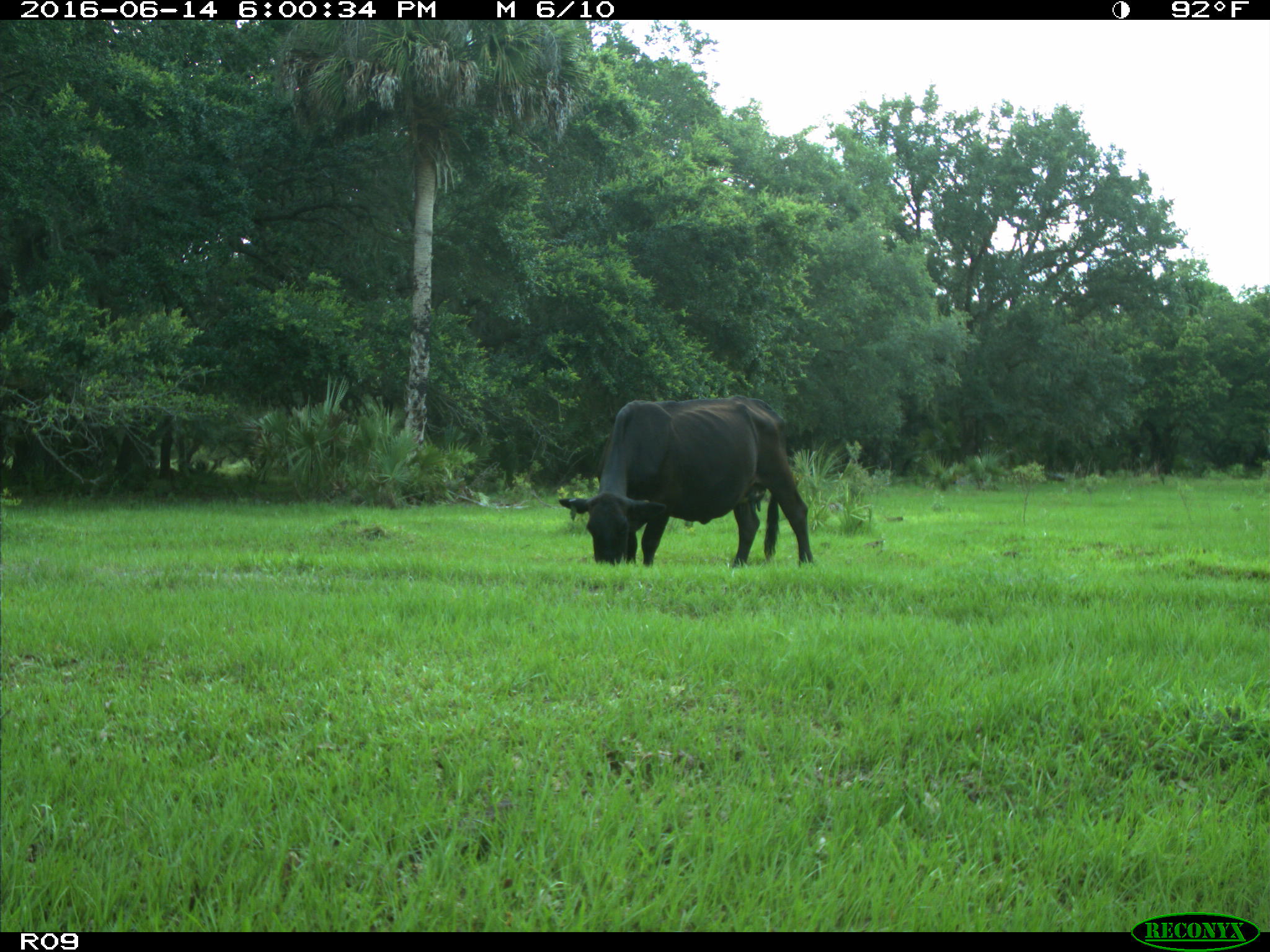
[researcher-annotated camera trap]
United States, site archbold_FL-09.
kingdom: Animalia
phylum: Chordata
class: Mammalia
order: Artiodactyla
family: Bovidae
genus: Bos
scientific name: Bos taurus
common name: domestic cow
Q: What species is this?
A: Bos taurus (domestic cow).